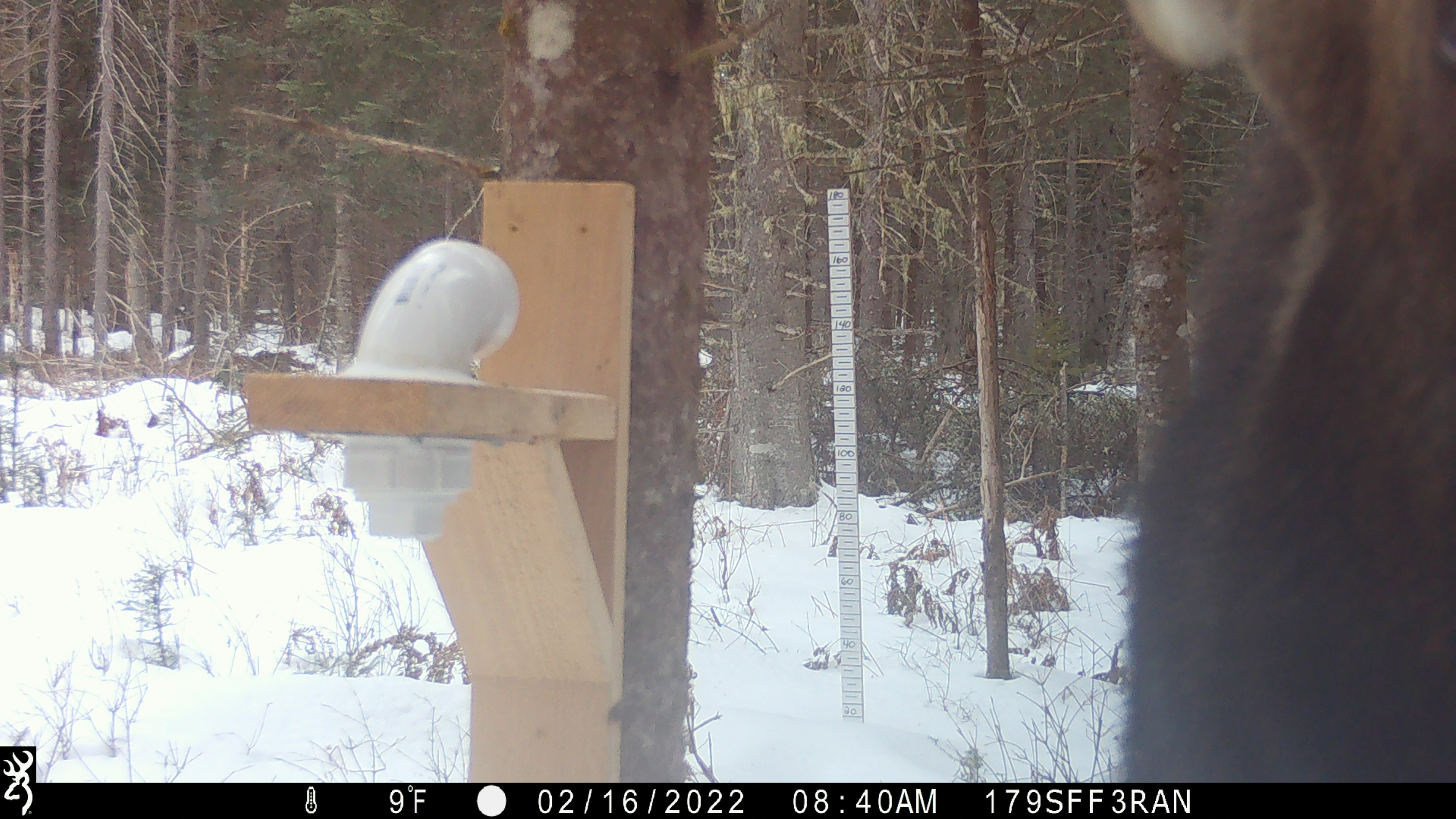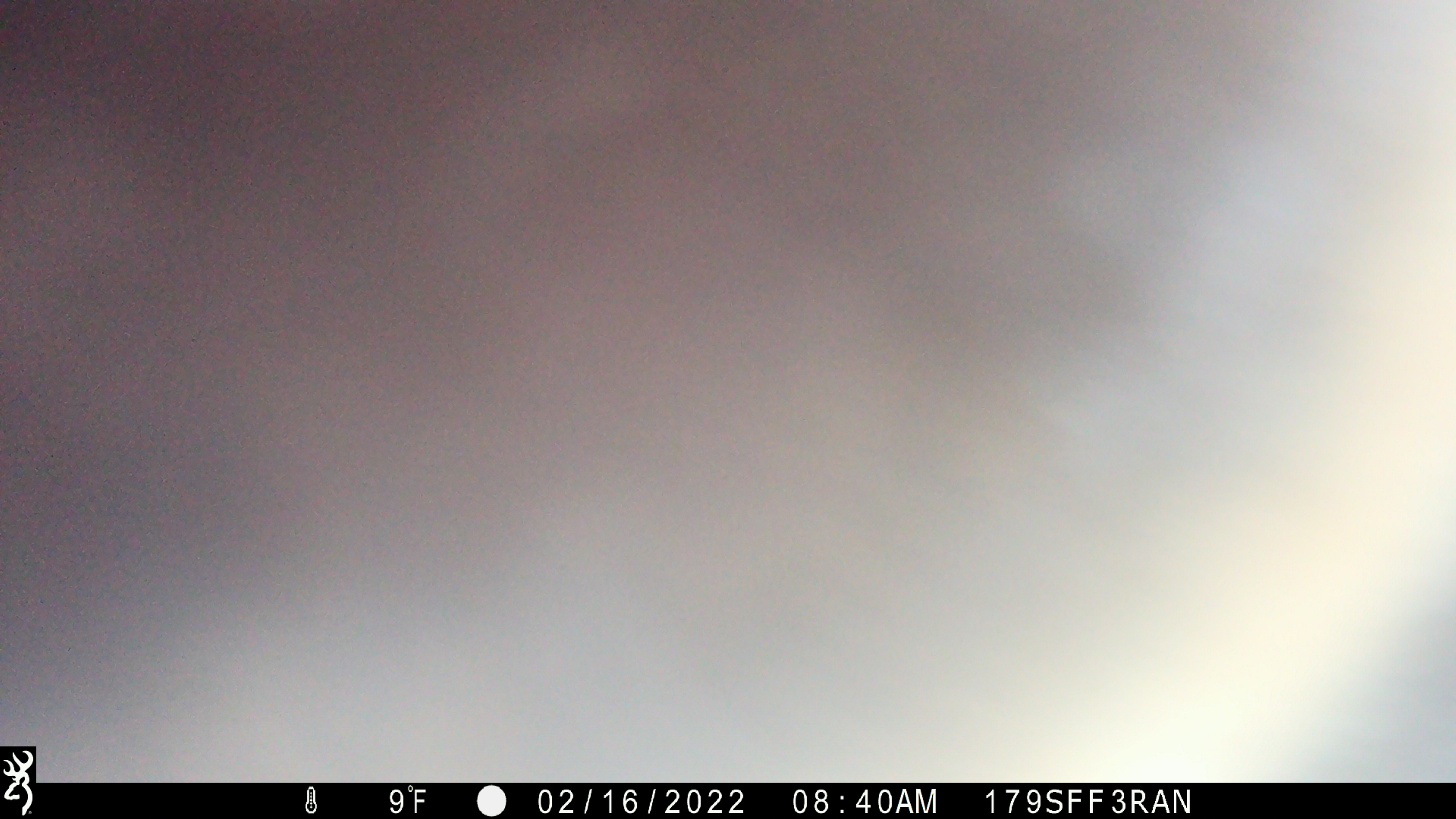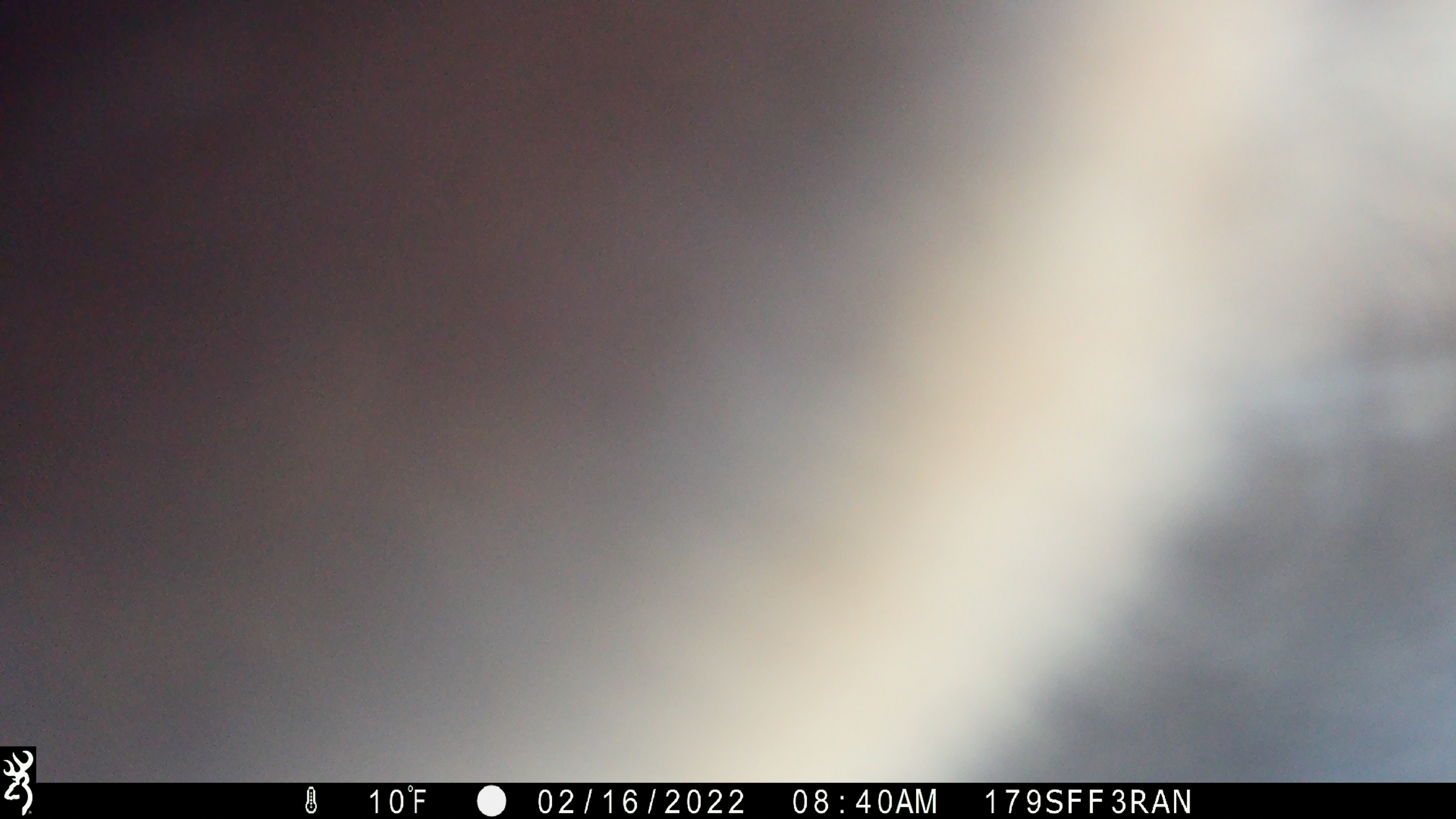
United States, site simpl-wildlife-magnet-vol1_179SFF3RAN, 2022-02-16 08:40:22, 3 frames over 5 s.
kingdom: Animalia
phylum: Chordata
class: Mammalia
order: Artiodactyla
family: Cervidae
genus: Alces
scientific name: Alces alces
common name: moose